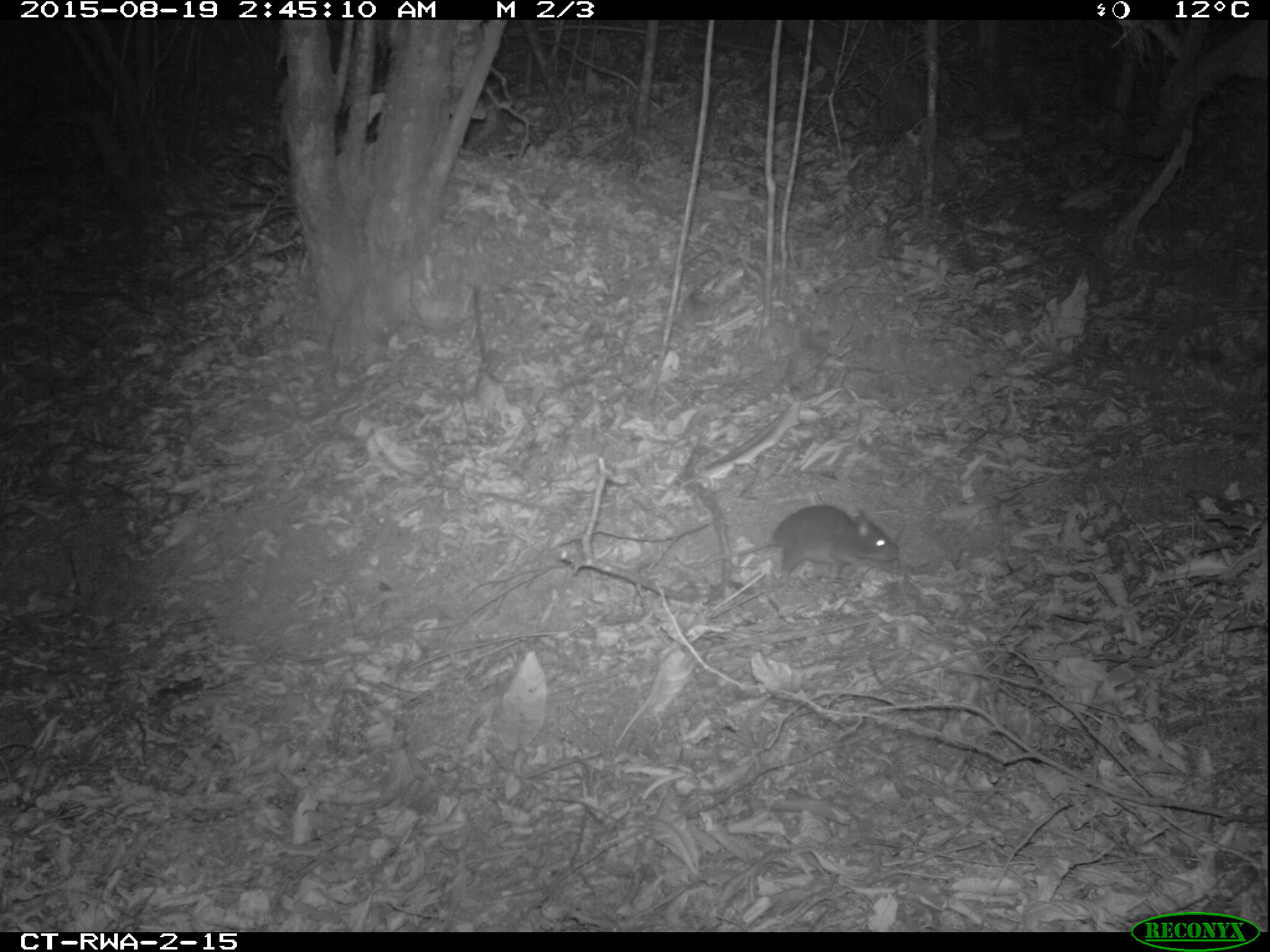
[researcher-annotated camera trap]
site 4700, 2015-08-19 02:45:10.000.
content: unidentified animal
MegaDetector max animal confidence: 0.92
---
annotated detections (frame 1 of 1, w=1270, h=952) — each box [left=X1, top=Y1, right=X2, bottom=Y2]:
unidentifiable: [left=672, top=504, right=899, bottom=583]